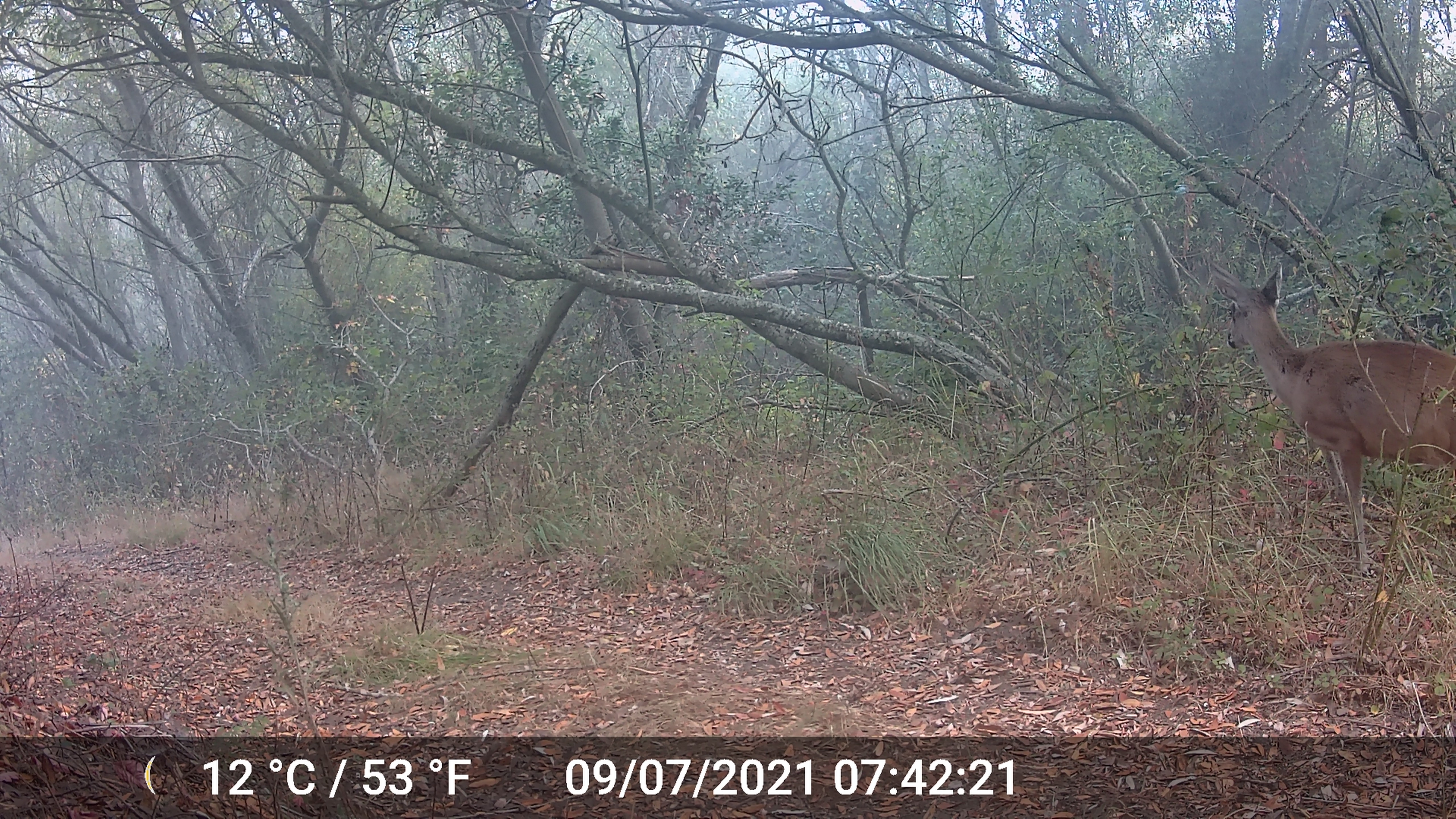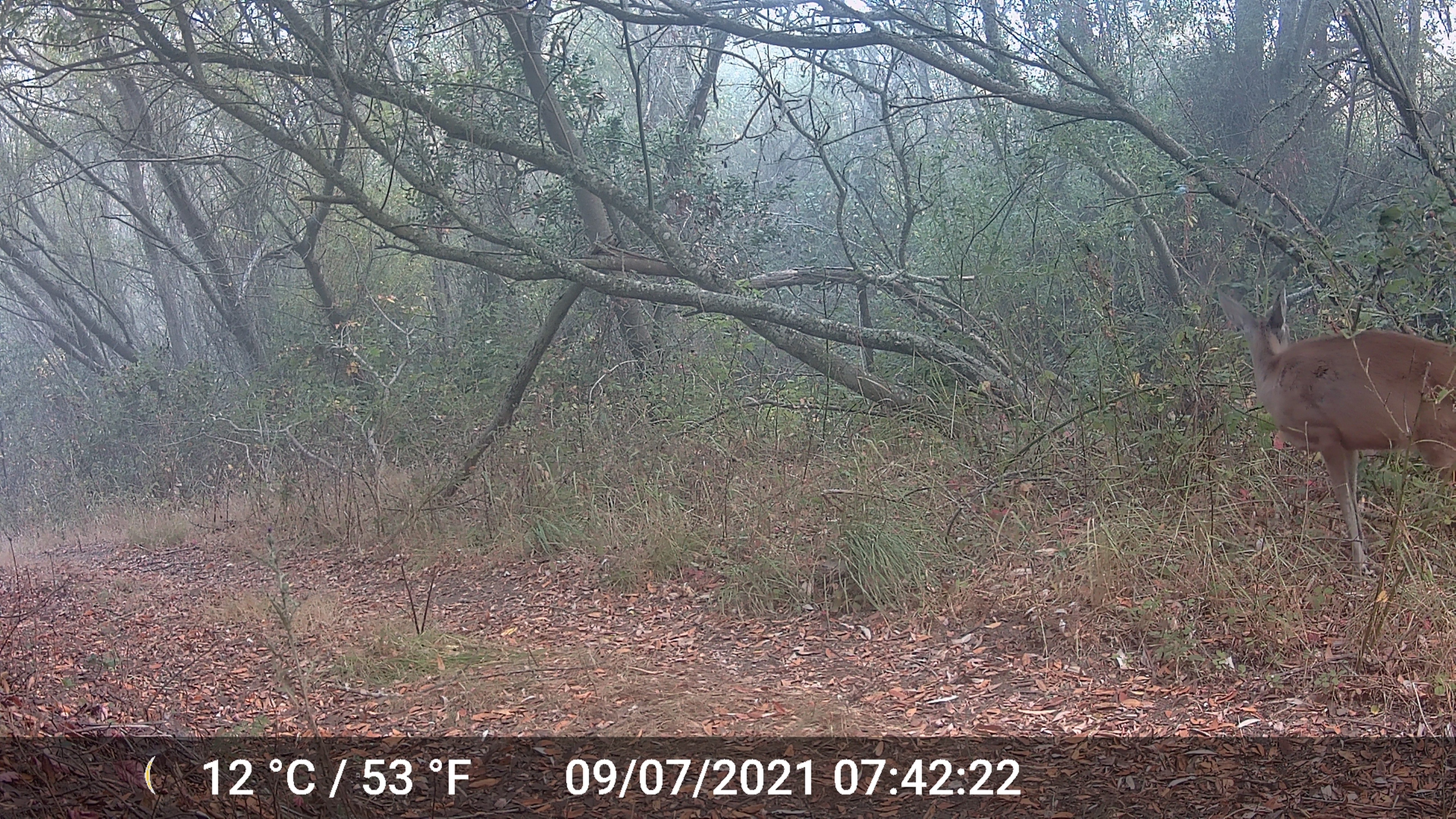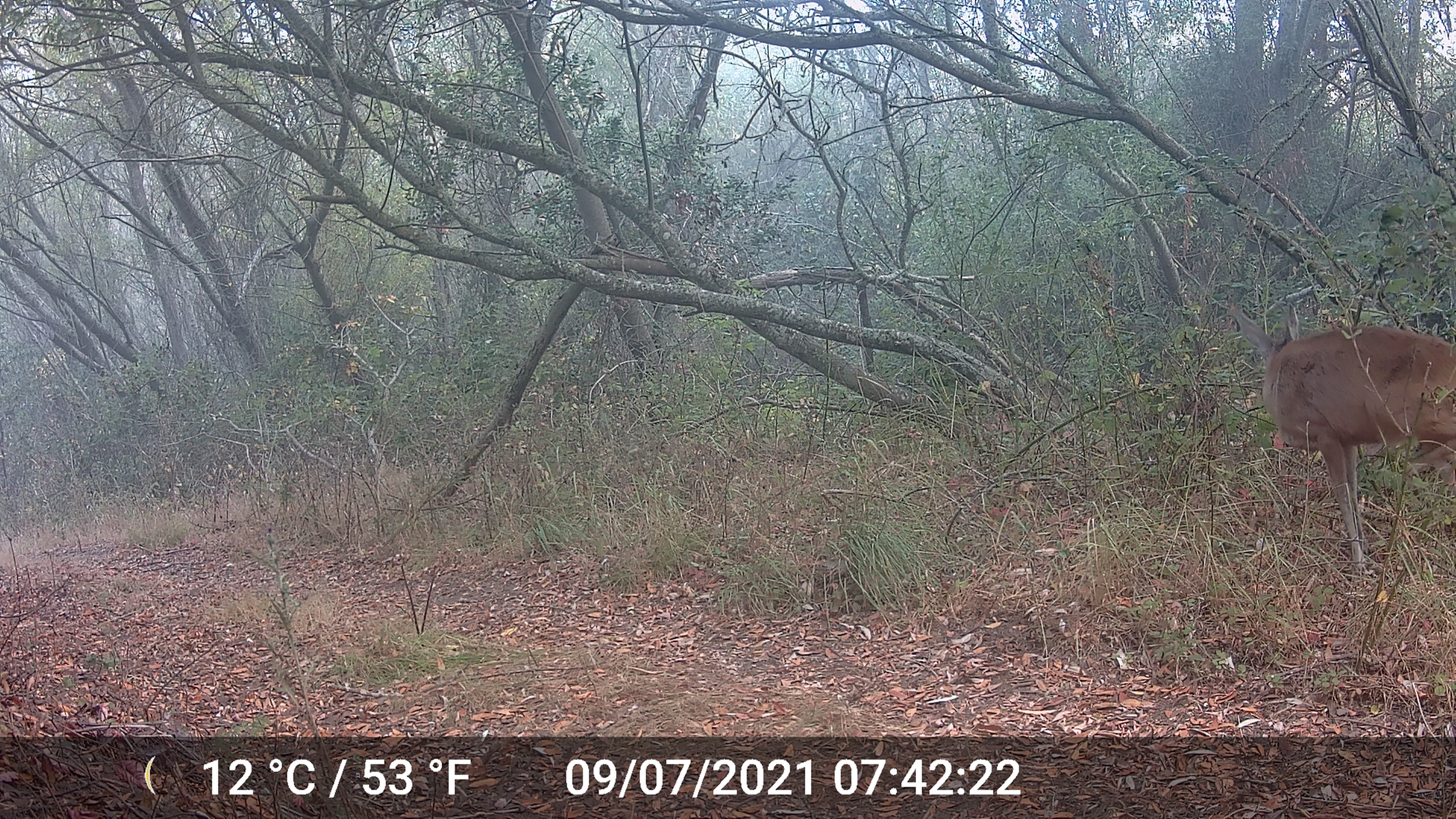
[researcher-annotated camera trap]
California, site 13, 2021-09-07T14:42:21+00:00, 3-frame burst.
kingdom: Animalia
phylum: Chordata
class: Mammalia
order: Artiodactyla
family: Cervidae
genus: Odocoileus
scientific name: Odocoileus hemionus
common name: mule deer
Mule deer (Odocoileus hemionus).